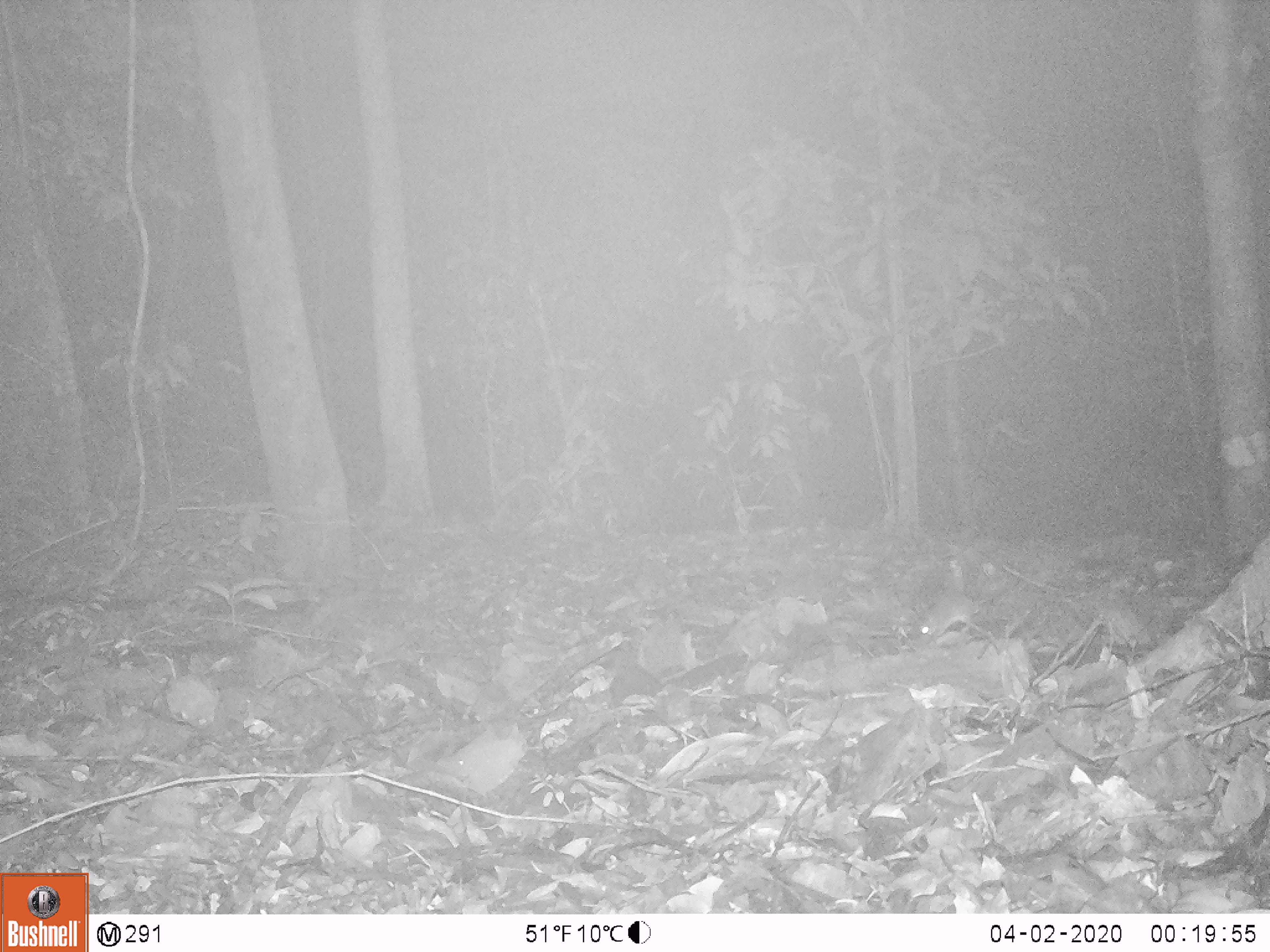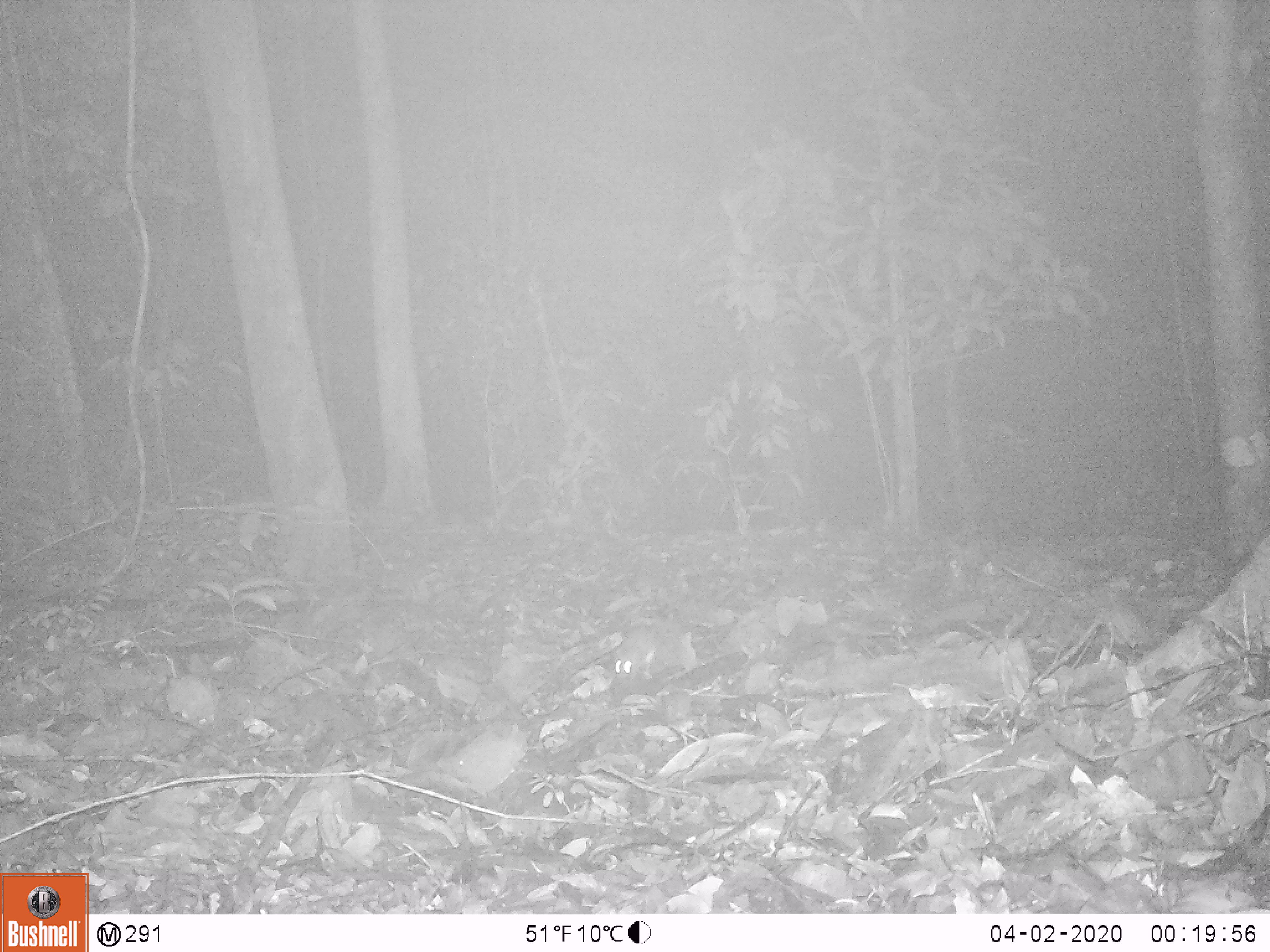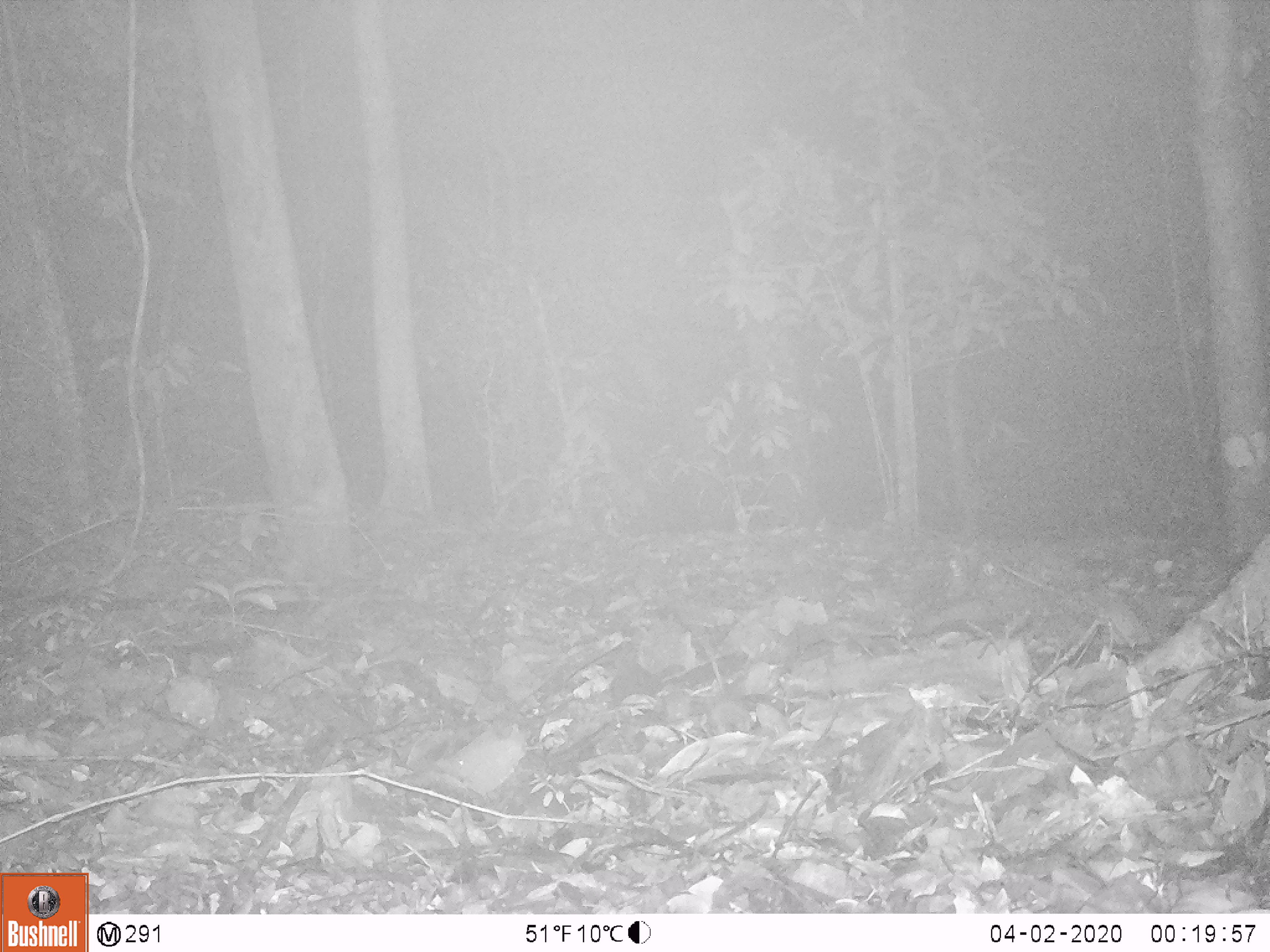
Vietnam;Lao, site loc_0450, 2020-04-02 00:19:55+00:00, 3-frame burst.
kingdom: Animalia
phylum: Chordata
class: Mammalia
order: Rodentia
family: Muridae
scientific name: Muridae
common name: old-world mice and rats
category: unidentified murid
Unidentified murid (old-world mice and rats) (Muridae). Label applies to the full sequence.